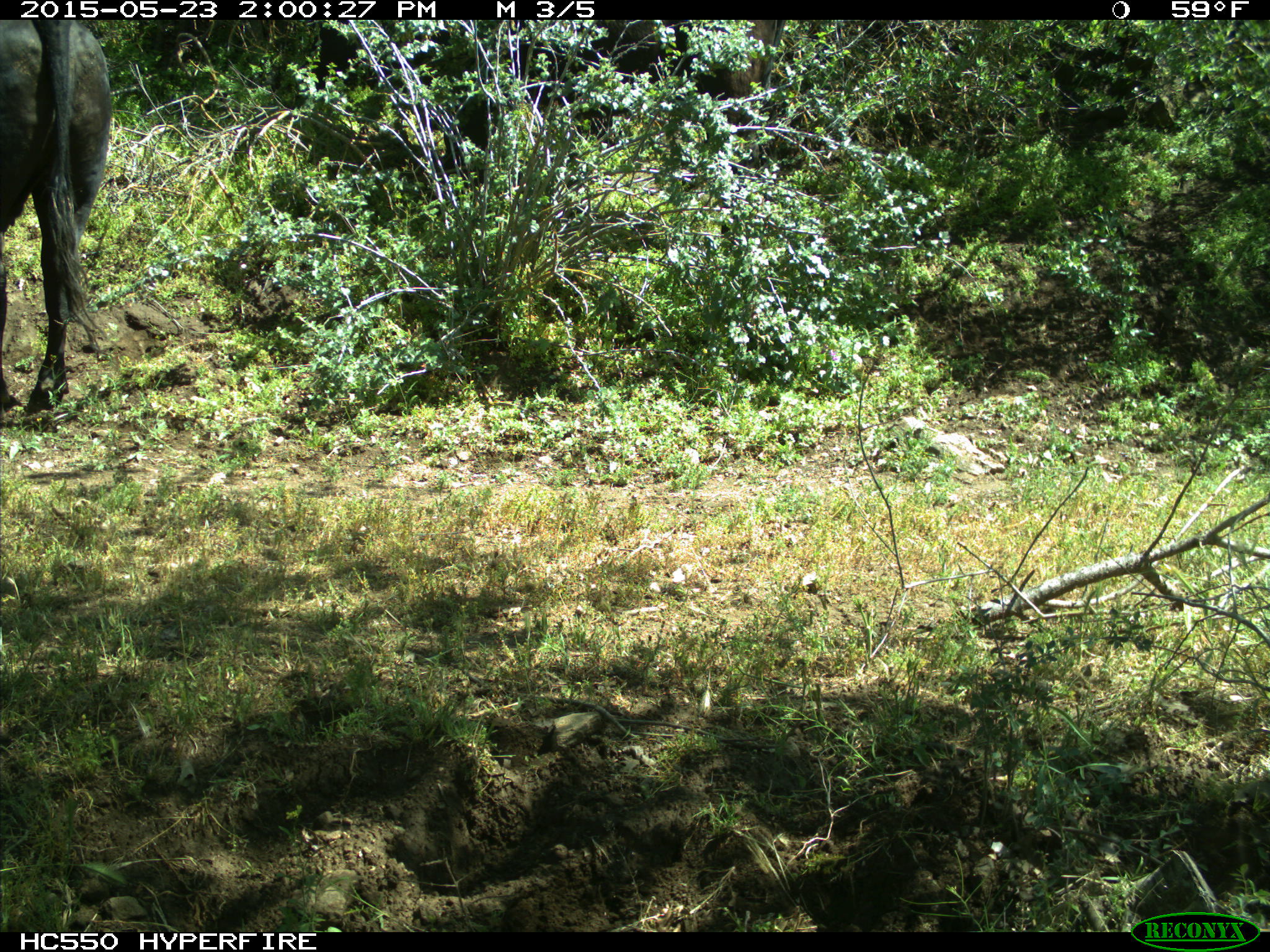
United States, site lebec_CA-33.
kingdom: Animalia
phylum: Chordata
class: Mammalia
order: Artiodactyla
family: Bovidae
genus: Bos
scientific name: Bos taurus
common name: domestic cow